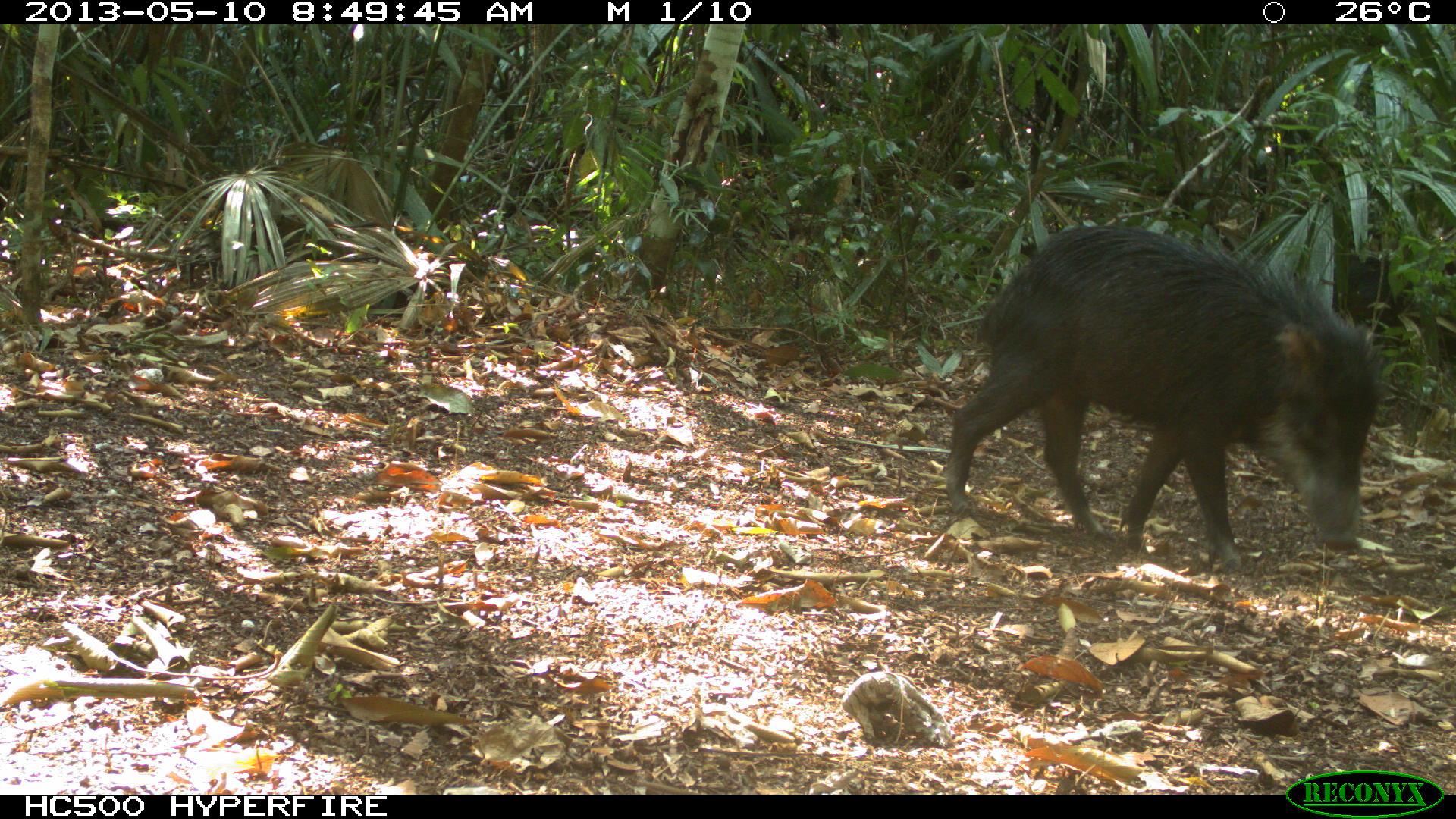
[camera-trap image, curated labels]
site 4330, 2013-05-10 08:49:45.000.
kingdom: Animalia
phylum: Chordata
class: Mammalia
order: Artiodactyla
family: Tayassuidae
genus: Tayassu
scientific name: Tayassu pecari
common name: white-lipped peccary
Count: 4.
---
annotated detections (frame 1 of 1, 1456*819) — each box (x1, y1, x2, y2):
tayassu pecari: (943, 223, 1383, 573)